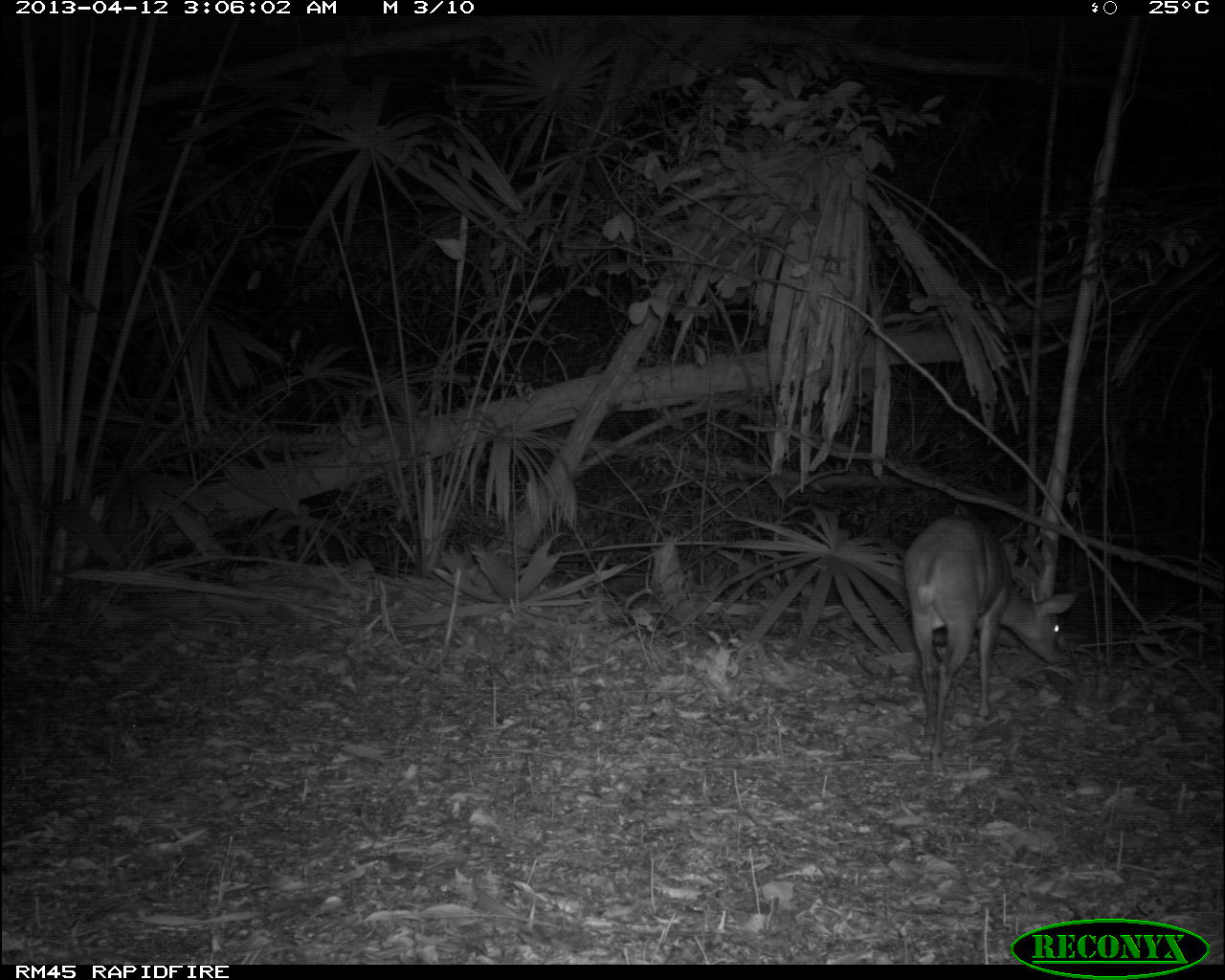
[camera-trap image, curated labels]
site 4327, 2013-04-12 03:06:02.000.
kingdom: Animalia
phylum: Chordata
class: Mammalia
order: Artiodactyla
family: Cervidae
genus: Mazama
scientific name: Mazama temama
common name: central american red brocket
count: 1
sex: male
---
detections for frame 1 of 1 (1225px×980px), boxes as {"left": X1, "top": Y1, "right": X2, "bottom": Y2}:
mazama temama: {"left": 901, "top": 510, "right": 1078, "bottom": 778}